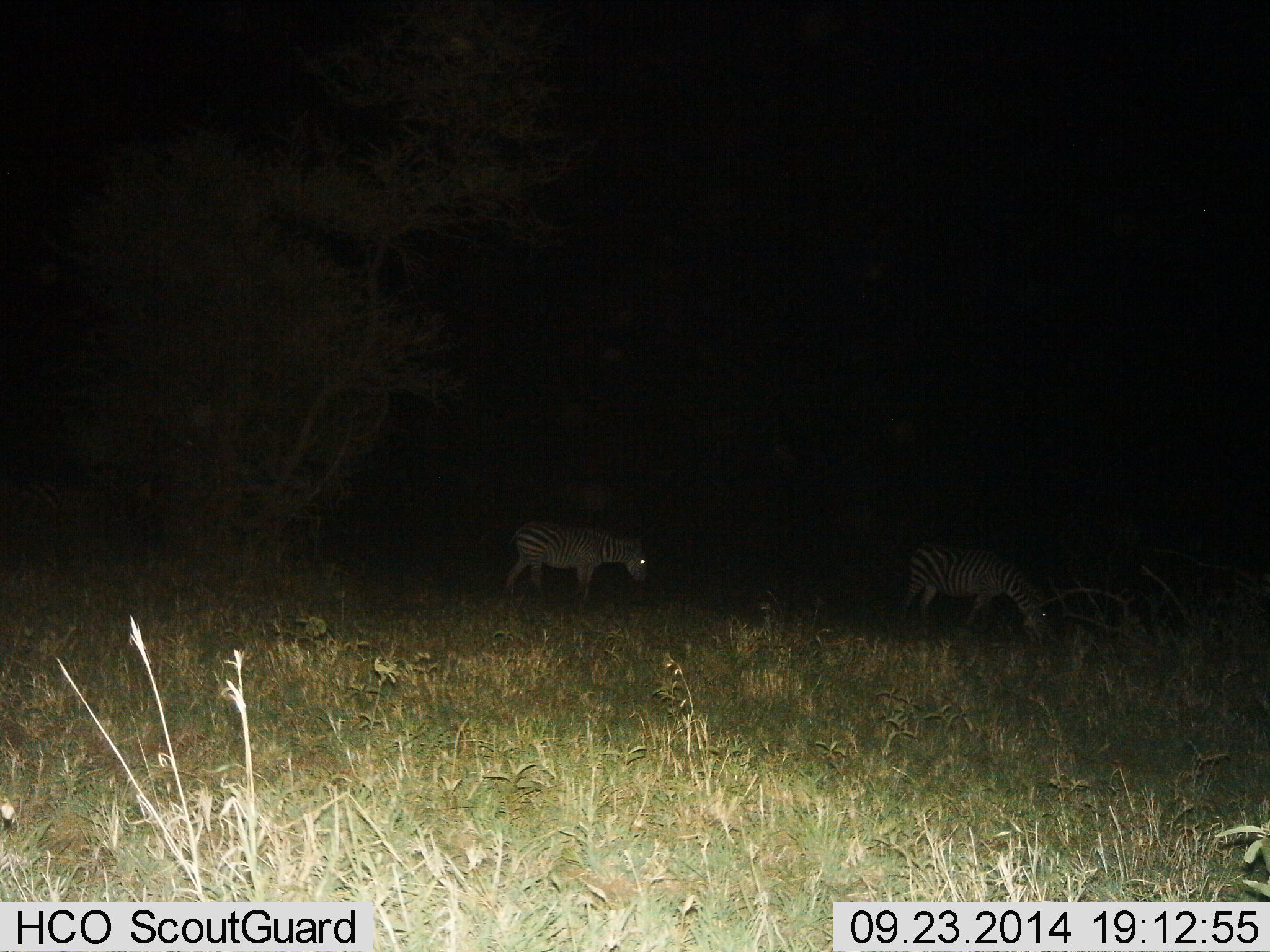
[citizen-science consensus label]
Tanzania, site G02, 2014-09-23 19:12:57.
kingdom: Animalia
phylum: Chordata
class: Mammalia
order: Perissodactyla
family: Equidae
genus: Equus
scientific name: Equus quagga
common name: plains zebra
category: zebra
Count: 2.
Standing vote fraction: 20%.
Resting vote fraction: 0%.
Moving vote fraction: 20%.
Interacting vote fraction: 0%.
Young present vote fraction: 0%.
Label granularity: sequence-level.